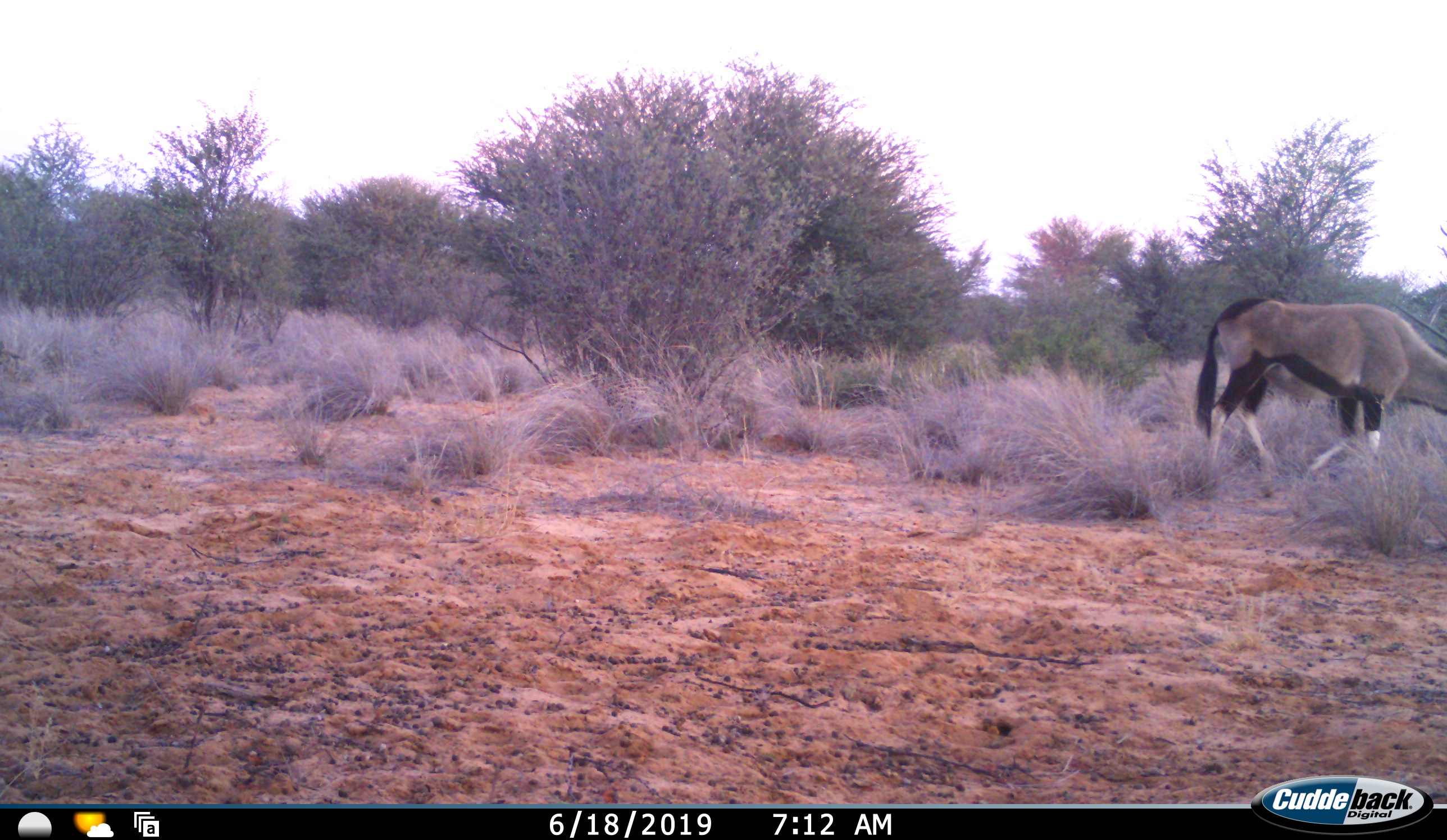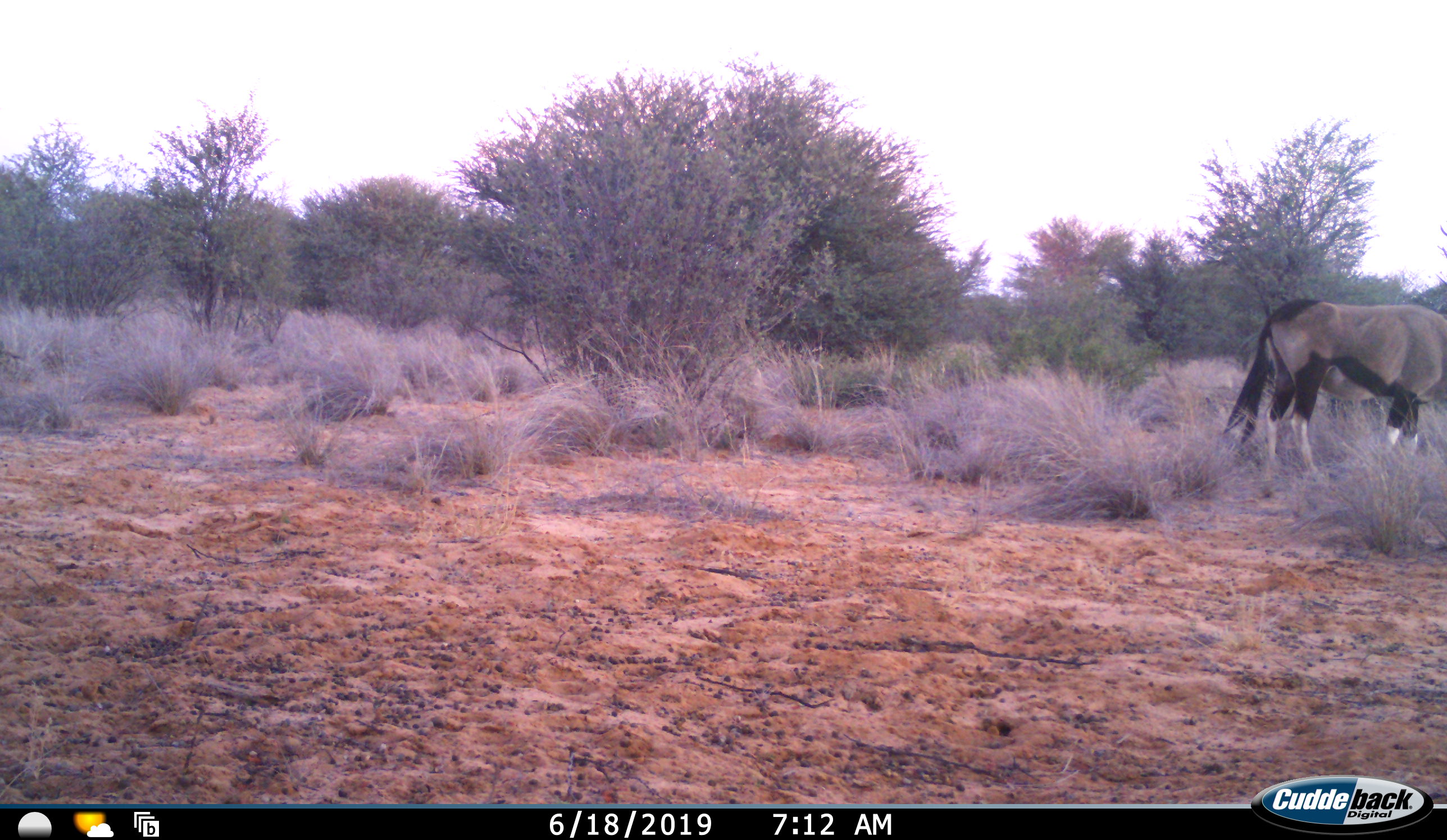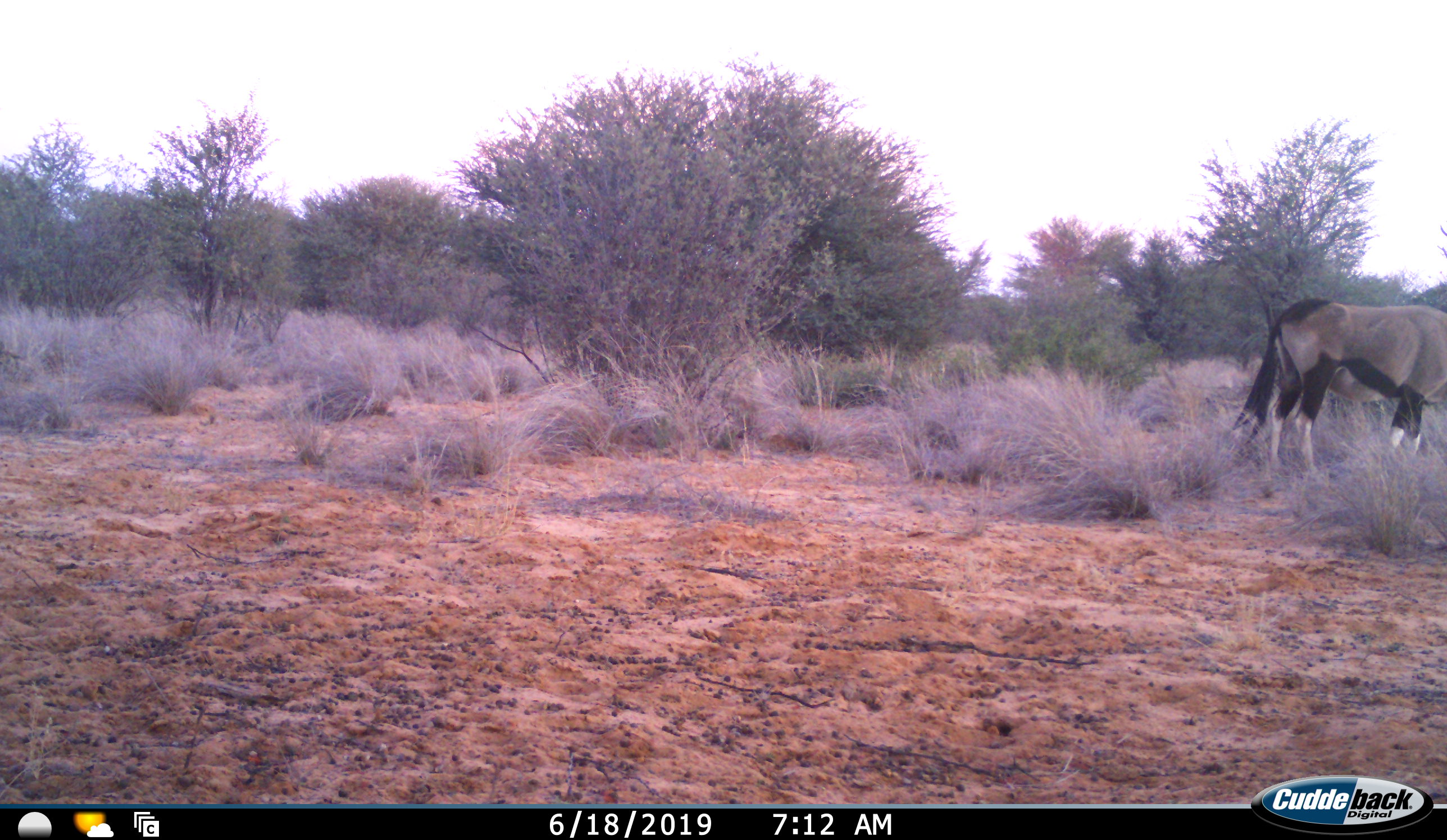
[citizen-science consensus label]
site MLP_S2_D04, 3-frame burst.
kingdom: Animalia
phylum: Chordata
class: Mammalia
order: Artiodactyla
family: Bovidae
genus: Oryx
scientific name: Oryx gazella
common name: gemsbok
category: oryx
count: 1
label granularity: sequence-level